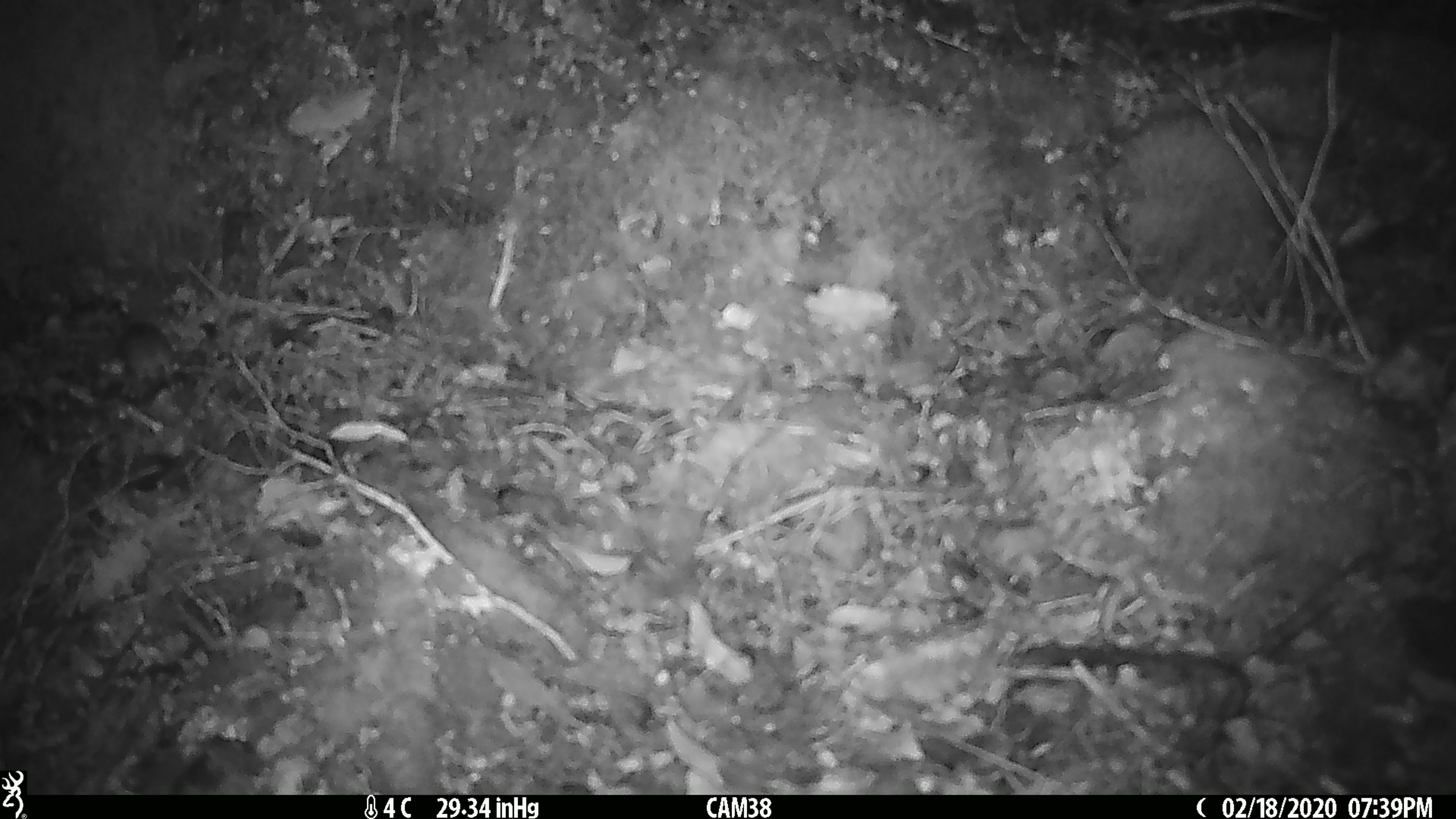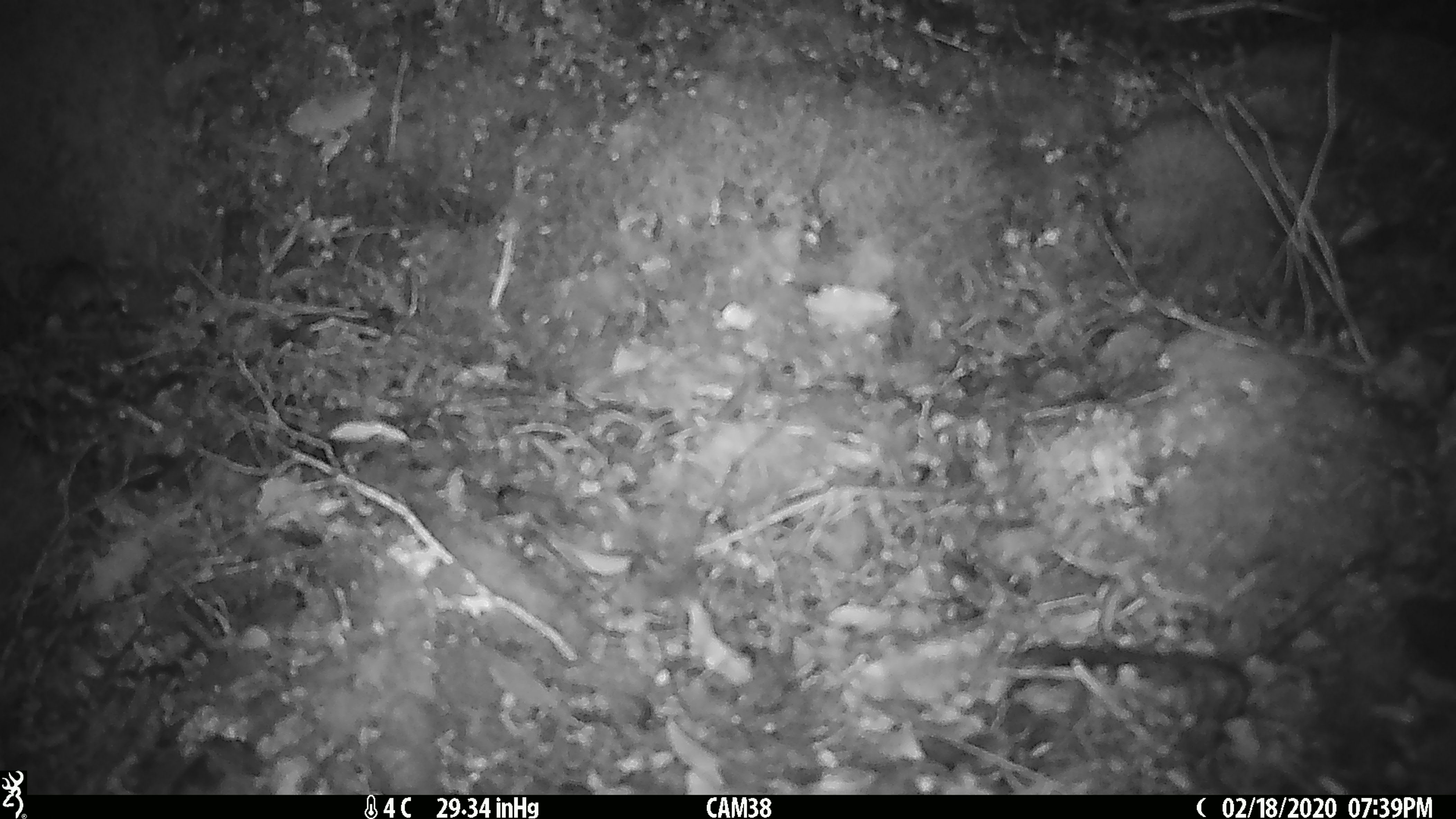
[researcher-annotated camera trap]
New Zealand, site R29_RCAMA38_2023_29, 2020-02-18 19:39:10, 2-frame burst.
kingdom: Animalia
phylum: Chordata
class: Mammalia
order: Rodentia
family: Muridae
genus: Mus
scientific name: Mus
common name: mouse